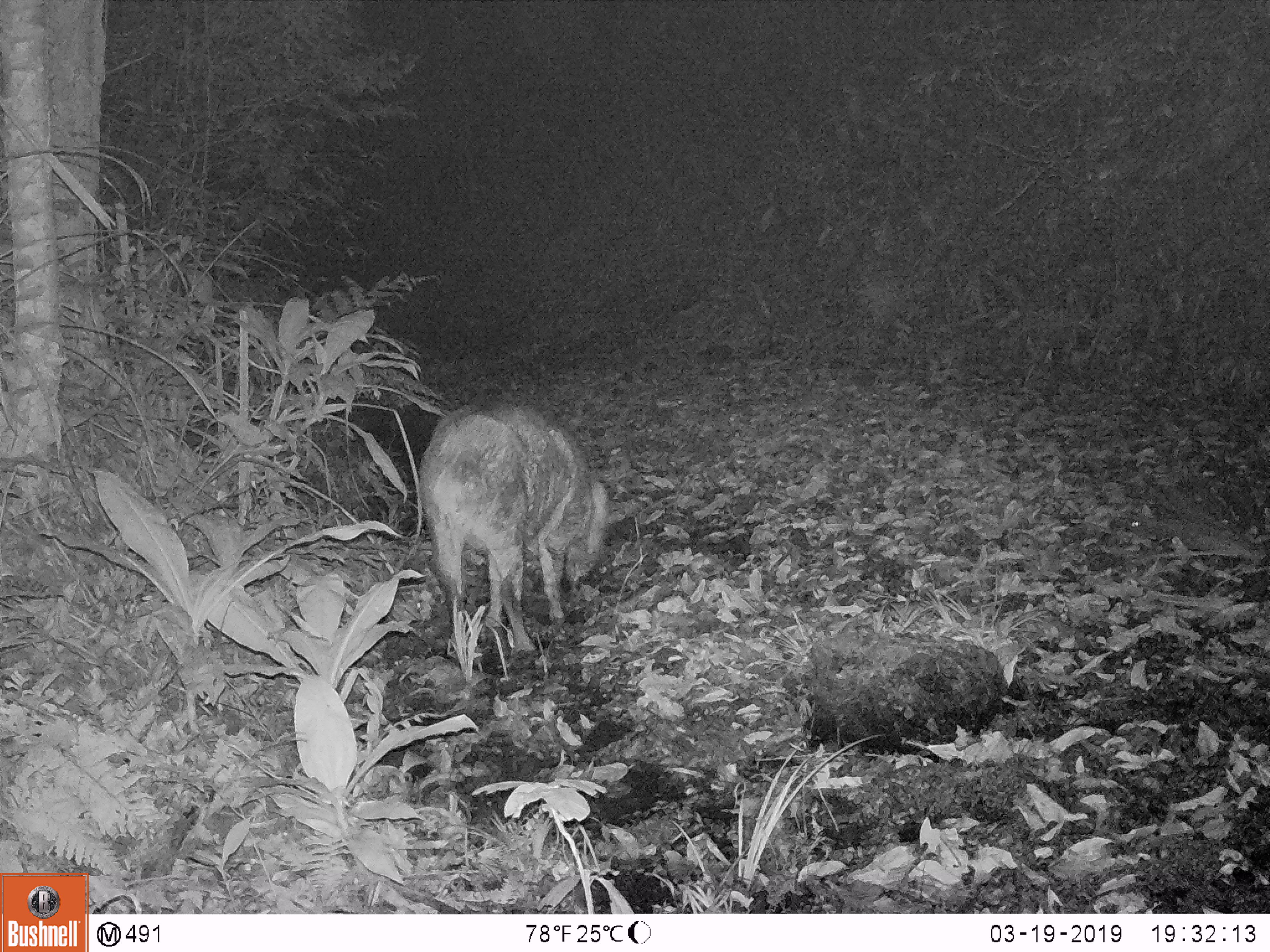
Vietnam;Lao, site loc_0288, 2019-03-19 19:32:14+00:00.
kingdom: Animalia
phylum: Chordata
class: Mammalia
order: Artiodactyla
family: Suidae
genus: Sus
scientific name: Sus scrofa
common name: eurasian wild pig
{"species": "eurasian wild pig (Sus scrofa)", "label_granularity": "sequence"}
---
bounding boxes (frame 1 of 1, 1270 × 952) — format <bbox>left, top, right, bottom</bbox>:
eurasian wild pig: <bbox>418, 395, 612, 658</bbox>